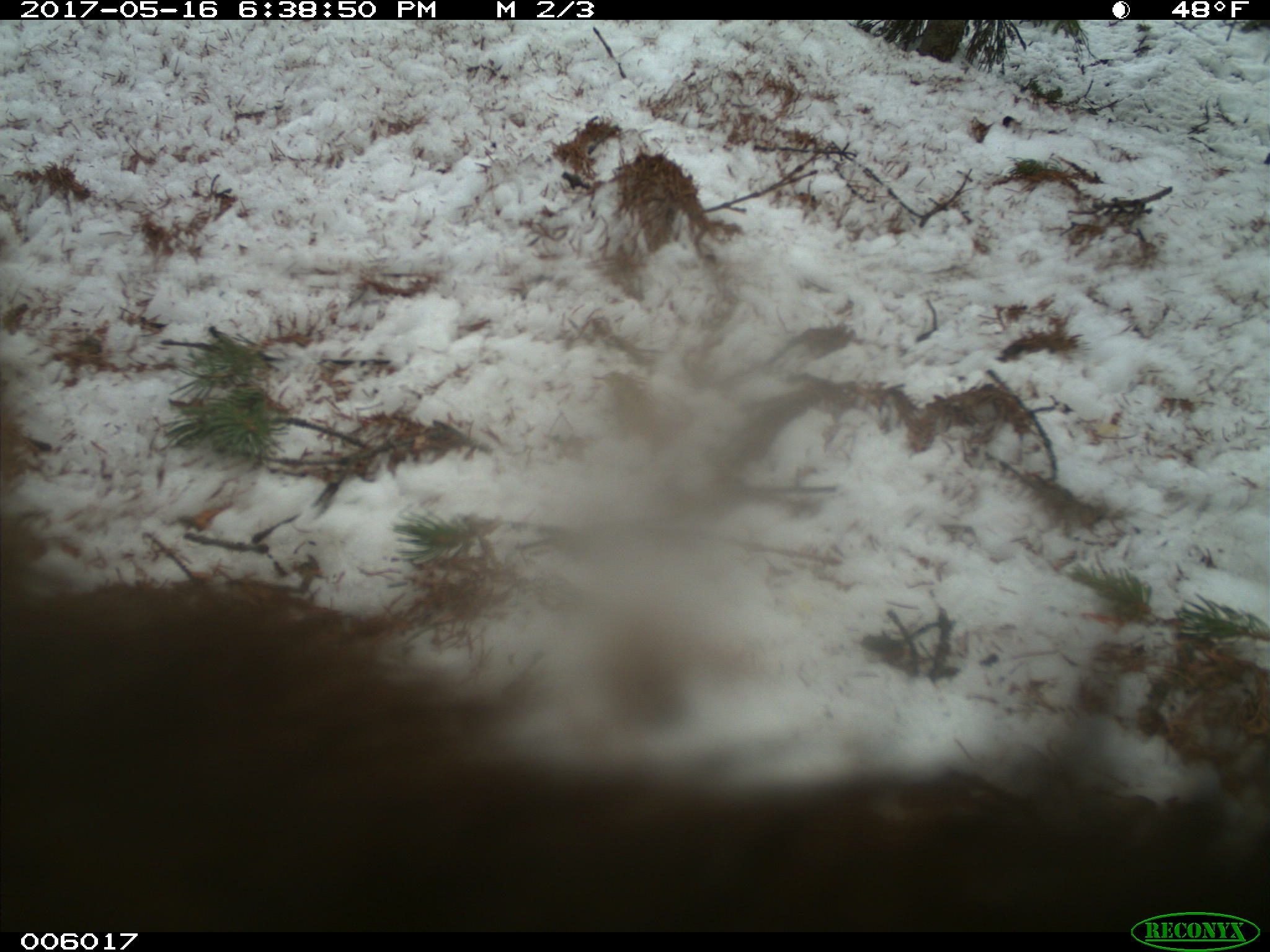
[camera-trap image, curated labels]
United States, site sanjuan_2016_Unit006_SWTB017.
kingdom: Animalia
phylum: Chordata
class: Mammalia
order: Carnivora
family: Ursidae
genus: Ursus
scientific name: Ursus americanus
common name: american black bear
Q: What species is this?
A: Ursus americanus (american black bear).